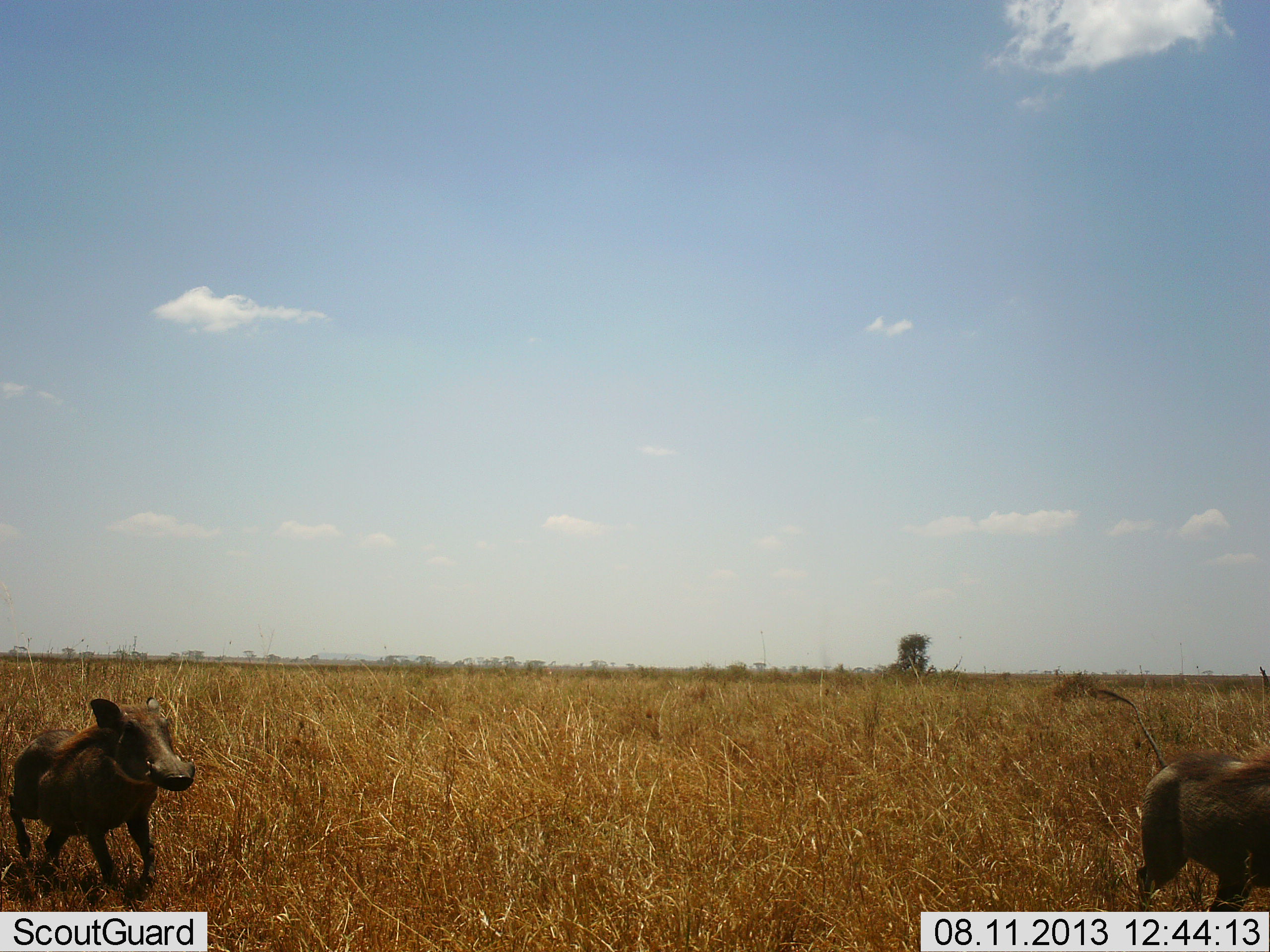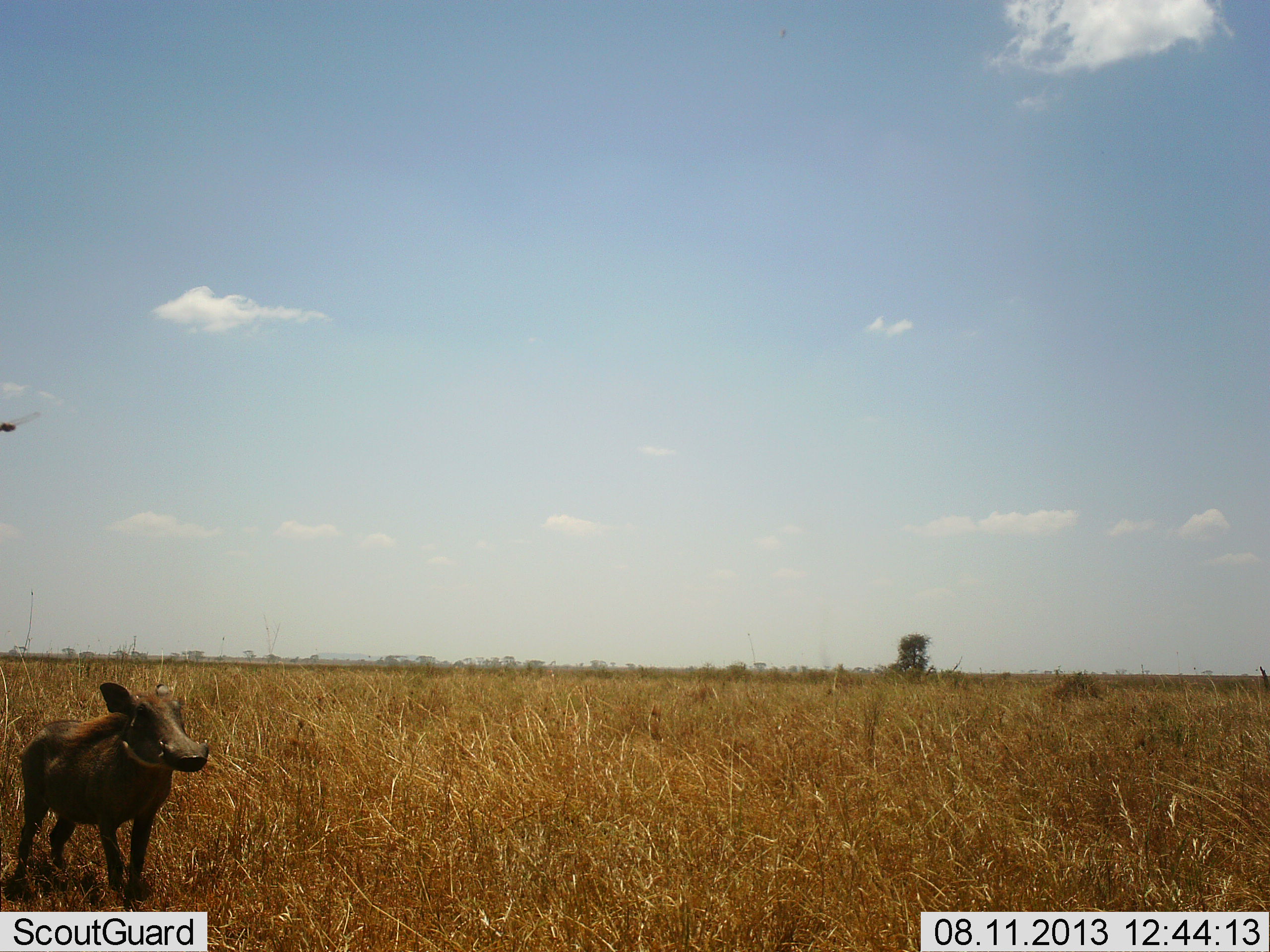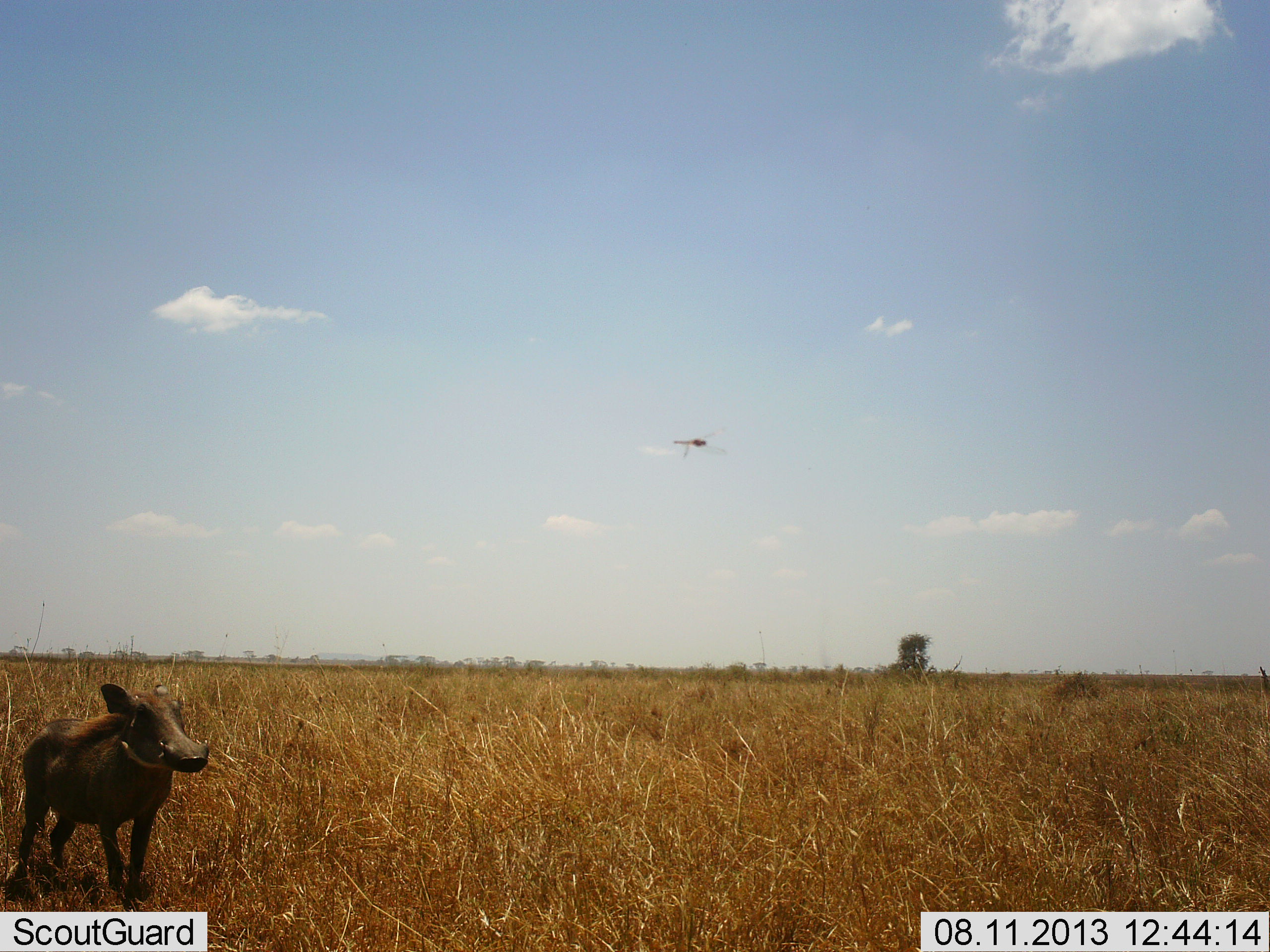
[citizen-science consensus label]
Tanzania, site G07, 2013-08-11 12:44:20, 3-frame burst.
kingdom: Animalia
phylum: Chordata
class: Mammalia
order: Artiodactyla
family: Suidae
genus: Phacochoerus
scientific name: Phacochoerus africanus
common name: warthog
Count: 2.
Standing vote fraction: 50%.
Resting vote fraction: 0%.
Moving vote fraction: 91%.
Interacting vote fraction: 0%.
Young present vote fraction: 3%.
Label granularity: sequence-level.